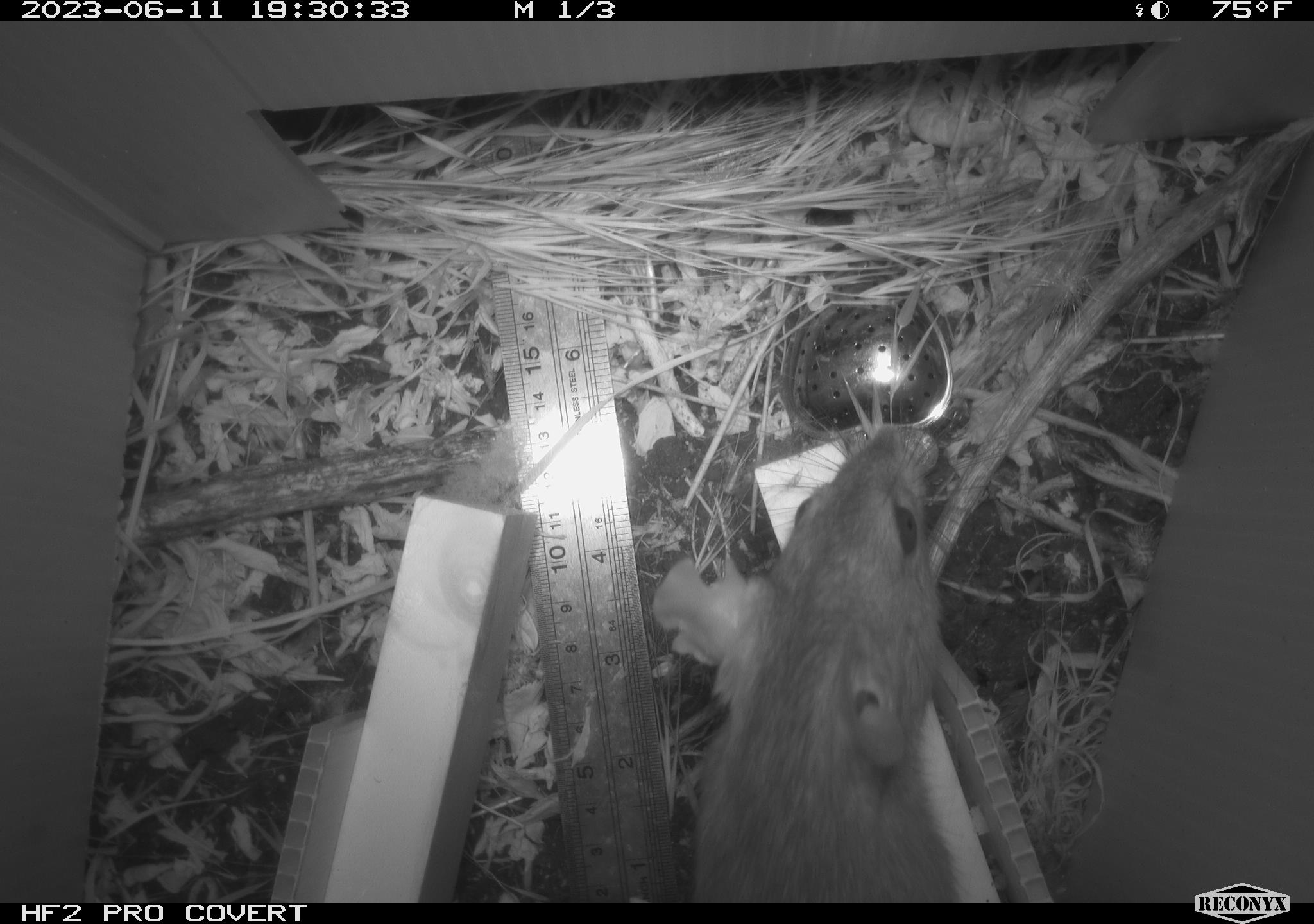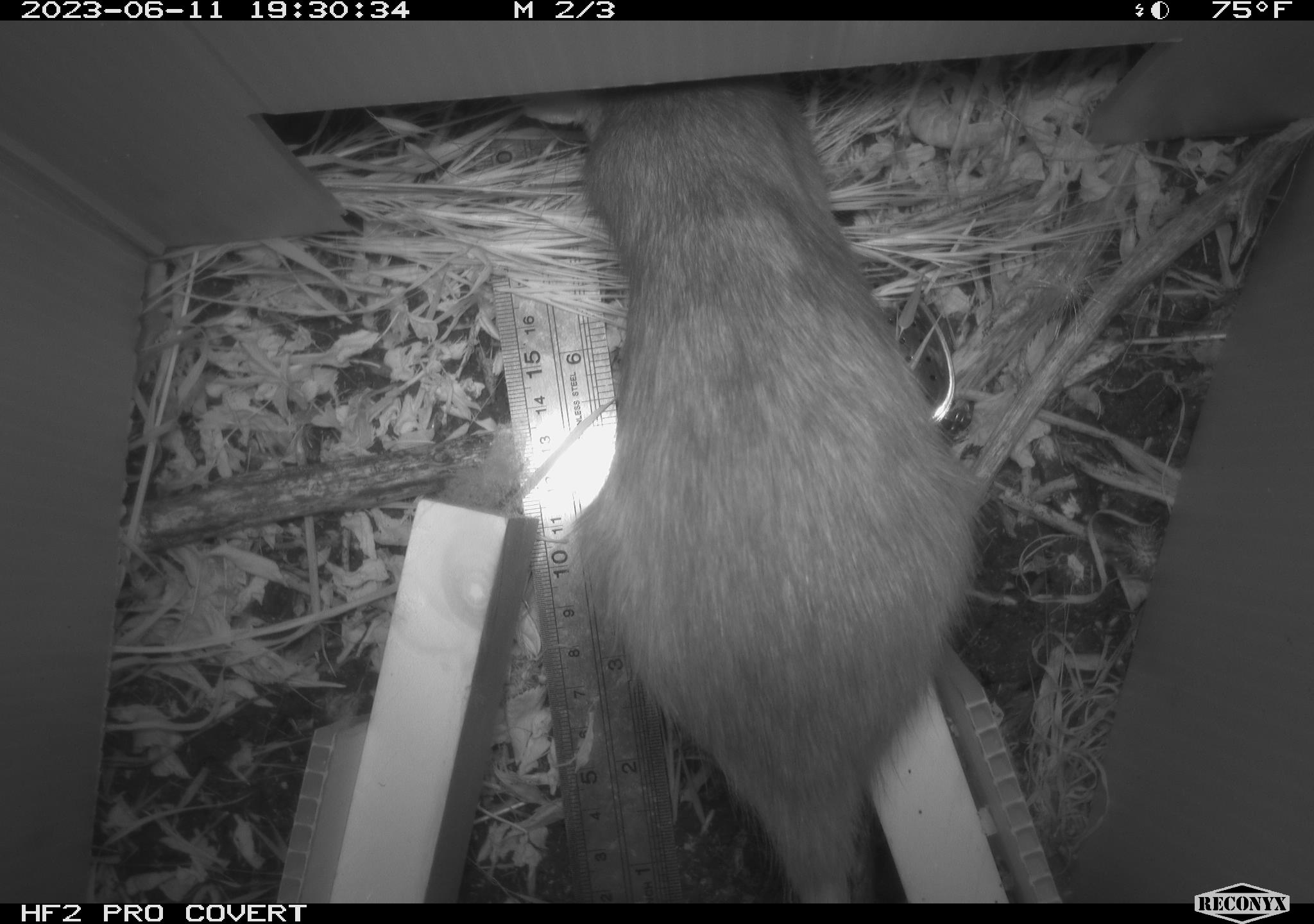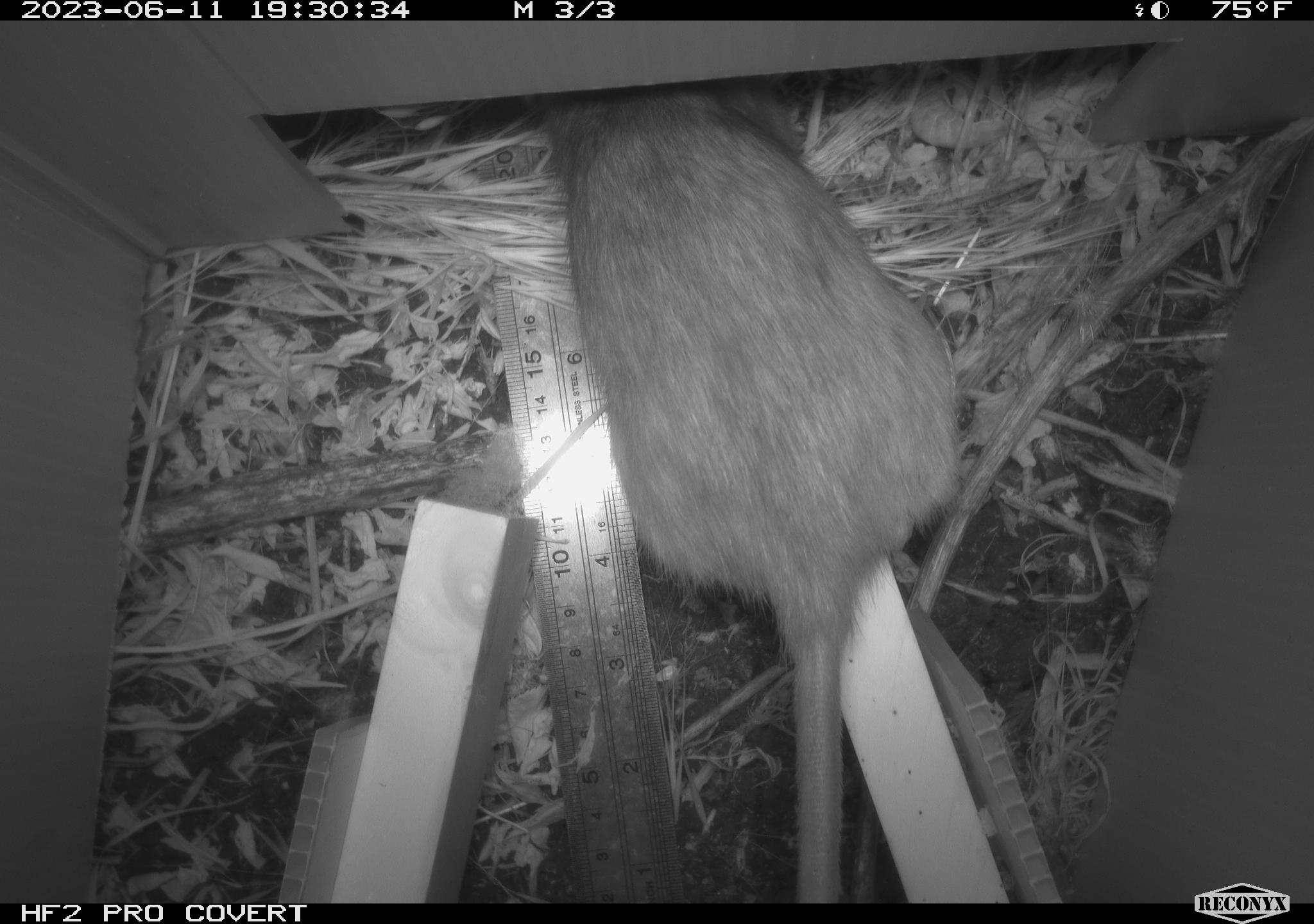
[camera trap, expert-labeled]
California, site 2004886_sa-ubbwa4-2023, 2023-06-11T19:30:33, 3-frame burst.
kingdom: Animalia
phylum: Chordata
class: Mammalia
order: Rodentia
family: Muridae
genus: Rattus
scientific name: Rattus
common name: rat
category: rattus species